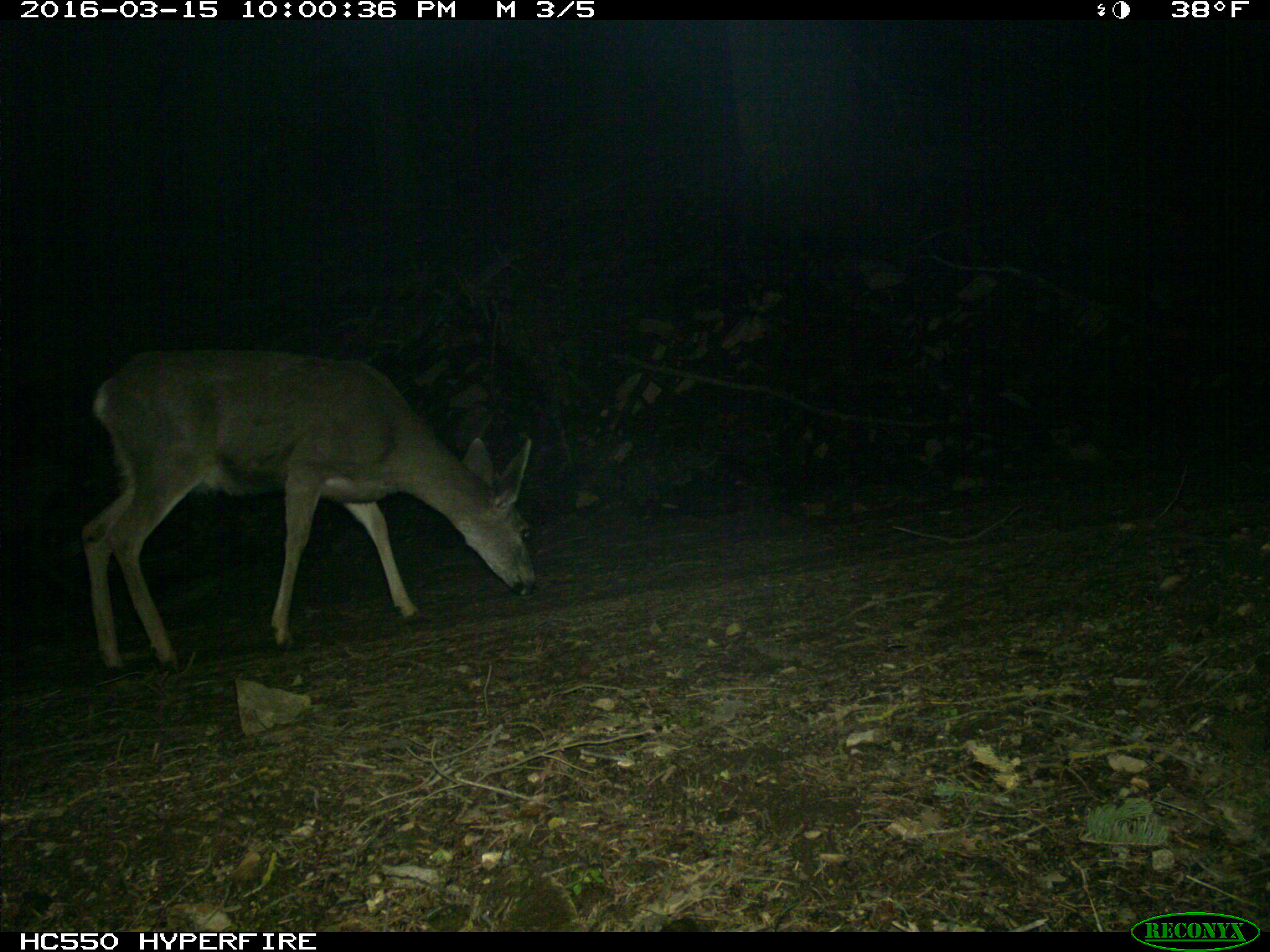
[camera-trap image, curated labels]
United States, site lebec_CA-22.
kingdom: Animalia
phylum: Chordata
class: Mammalia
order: Artiodactyla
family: Cervidae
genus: Odocoileus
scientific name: Odocoileus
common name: deer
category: unidentified deer